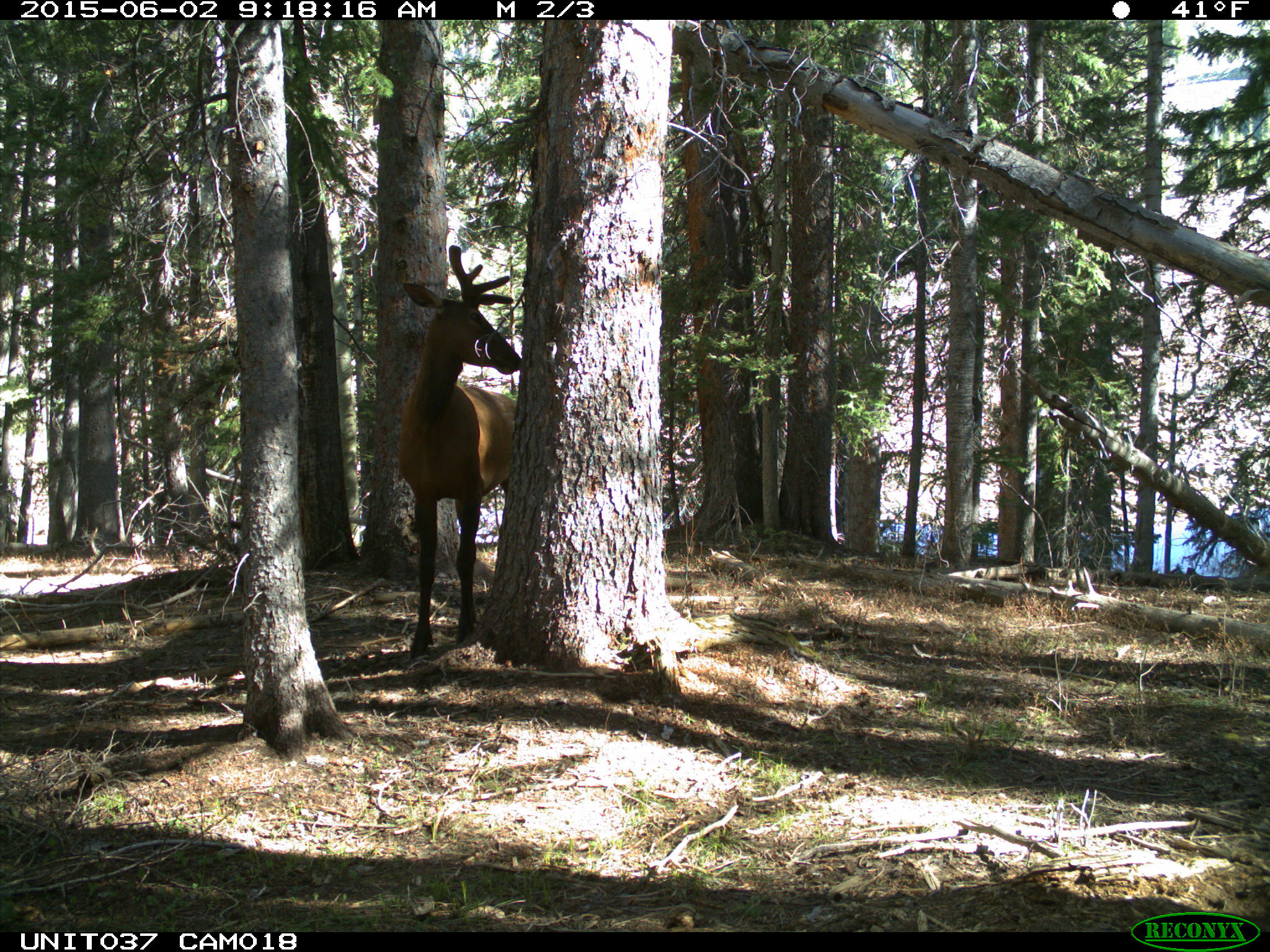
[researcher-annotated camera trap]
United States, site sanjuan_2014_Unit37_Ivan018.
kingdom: Animalia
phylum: Chordata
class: Mammalia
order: Artiodactyla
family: Cervidae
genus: Cervus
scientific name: Cervus elaphus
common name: red deer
Cervus elaphus (red deer).